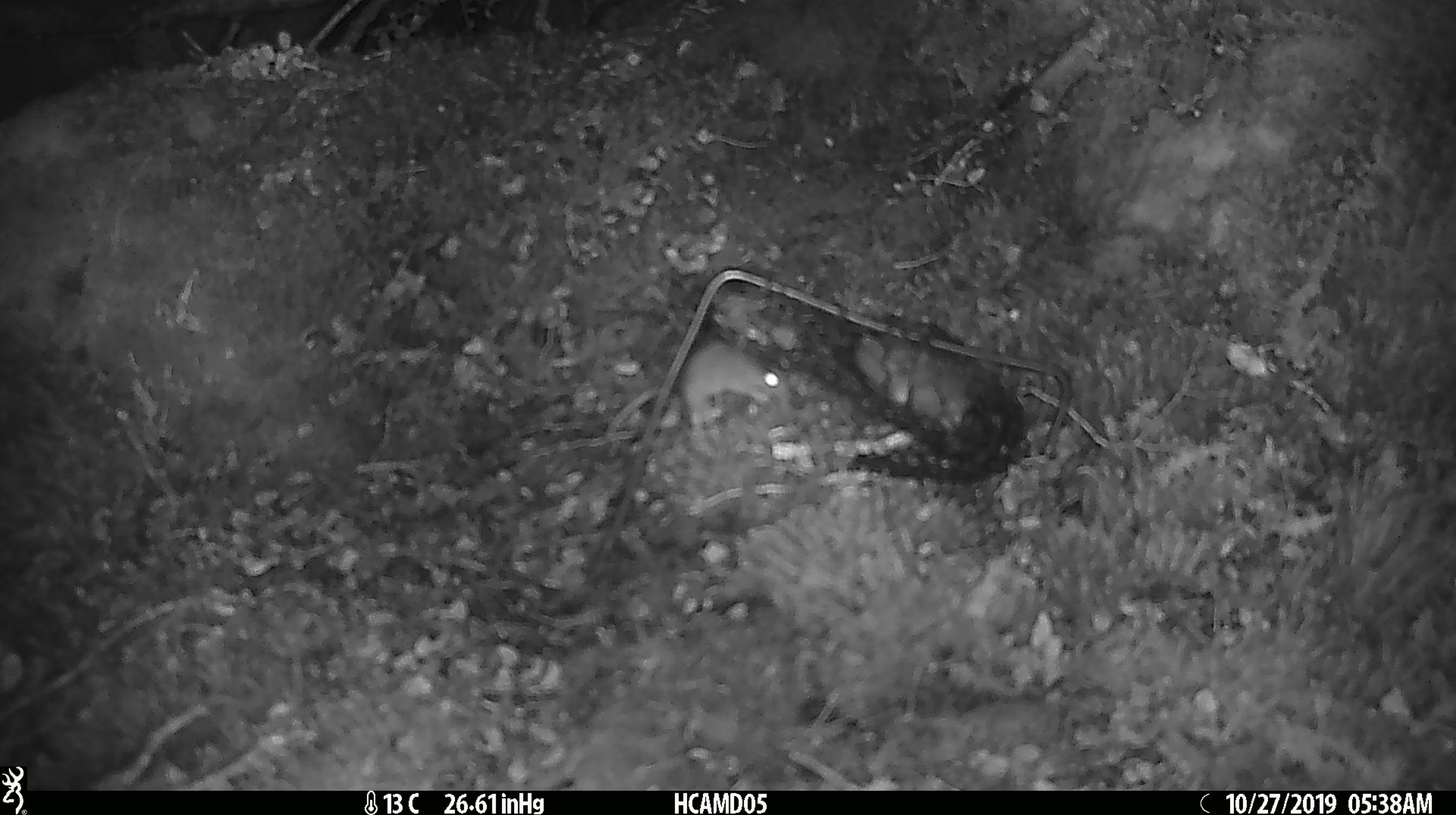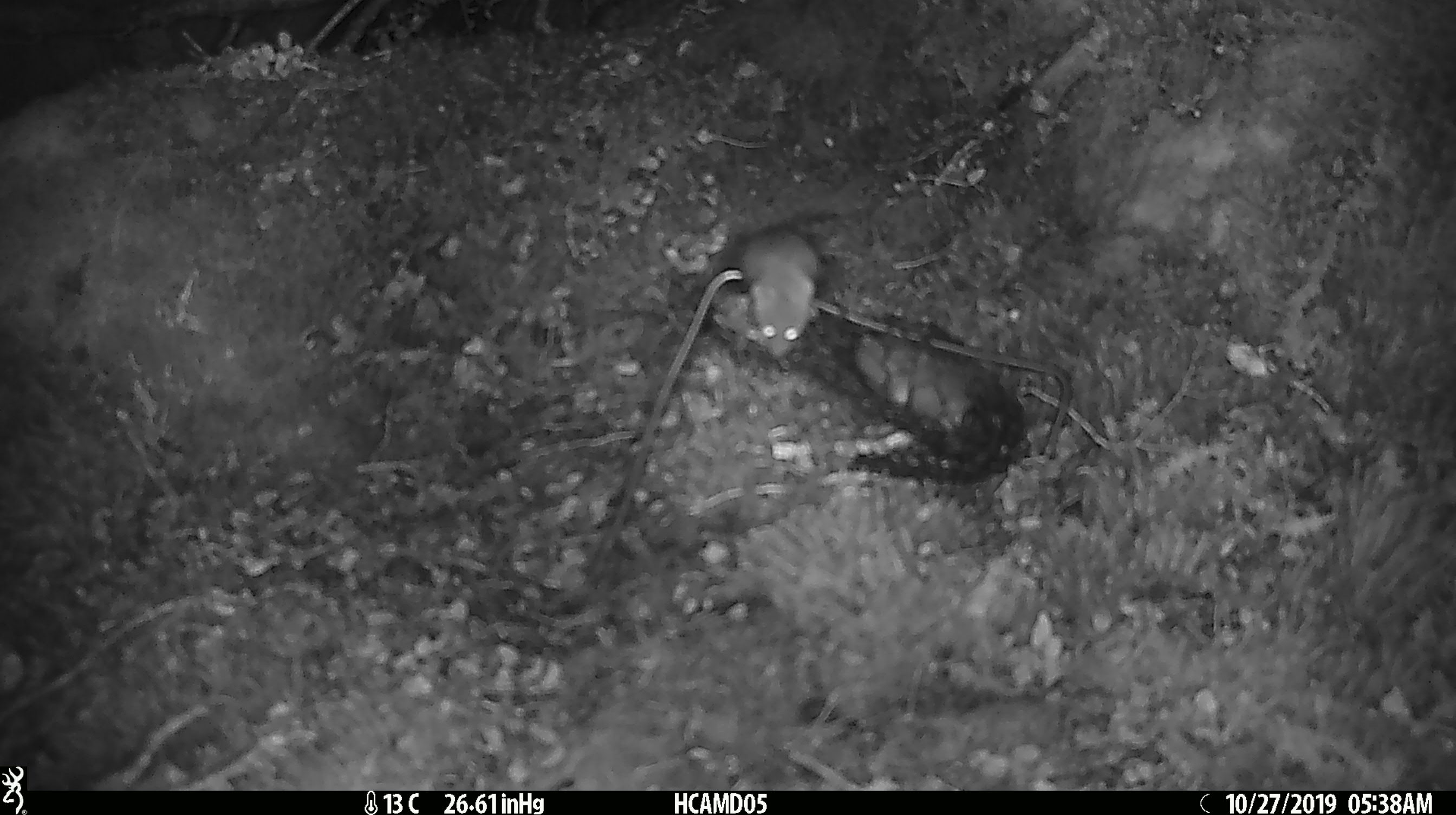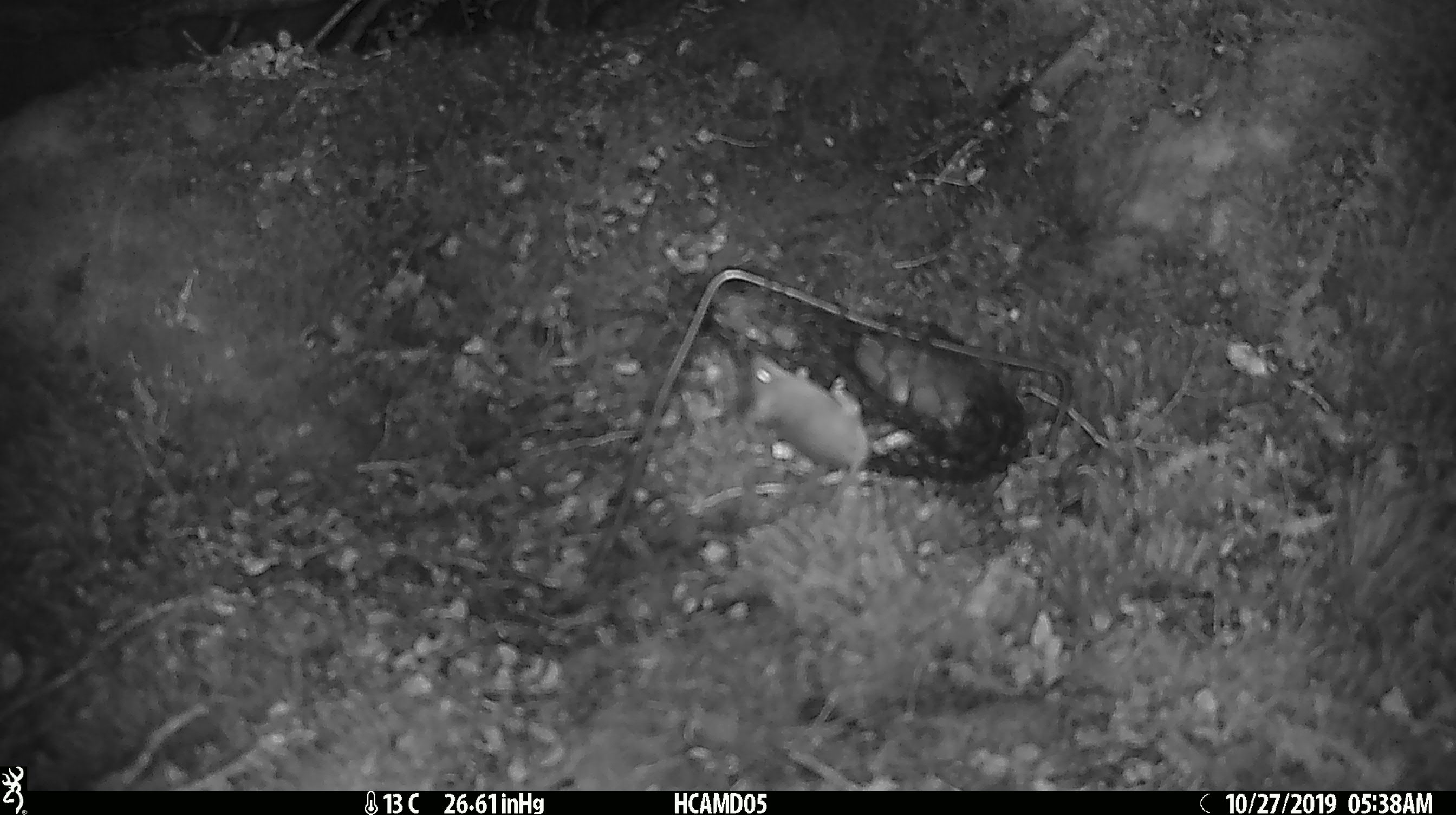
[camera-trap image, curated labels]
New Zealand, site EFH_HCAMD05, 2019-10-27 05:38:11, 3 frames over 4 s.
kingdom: Animalia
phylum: Chordata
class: Mammalia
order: Rodentia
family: Muridae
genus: Mus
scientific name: Mus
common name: mouse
Mouse (Mus).